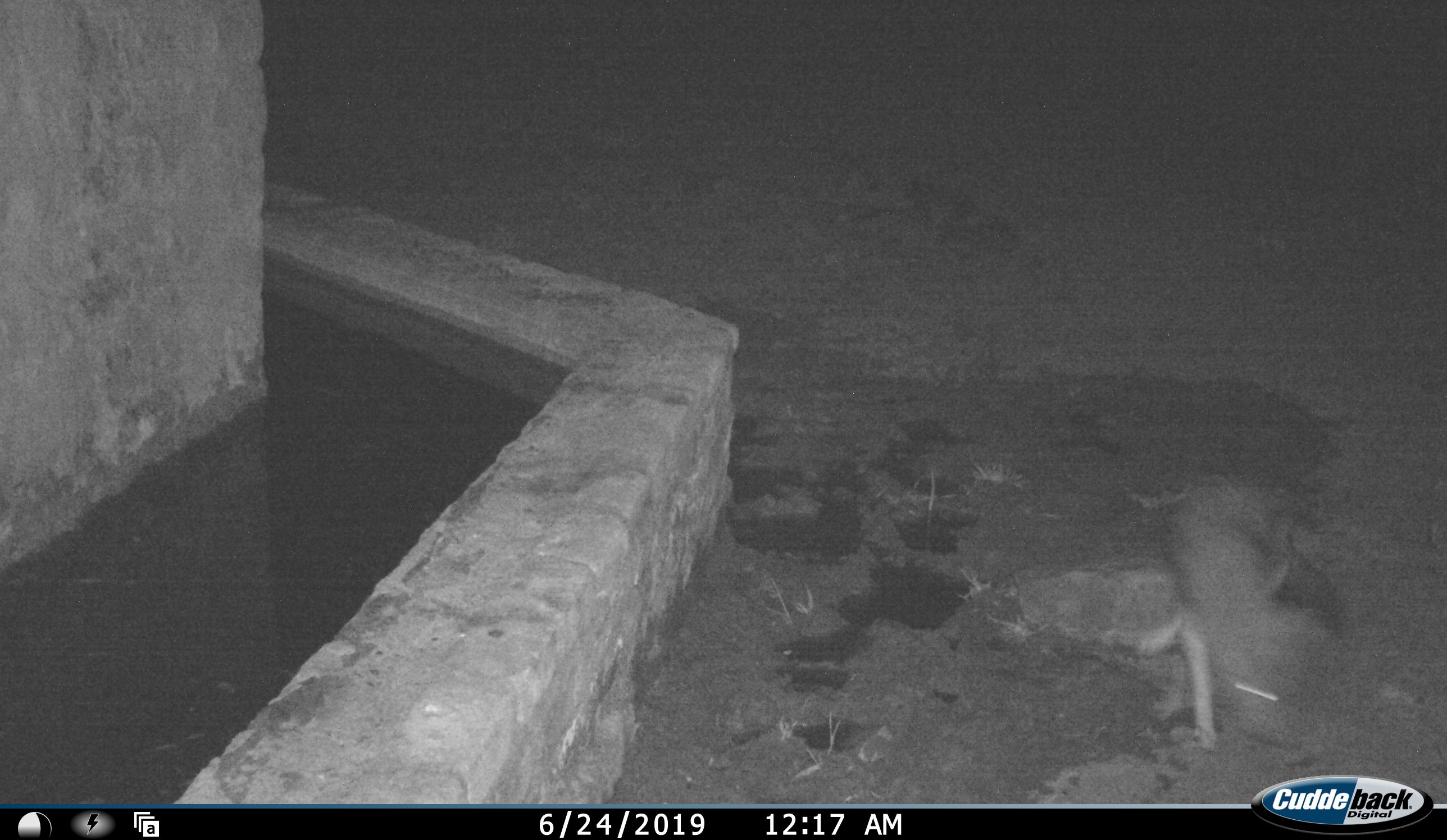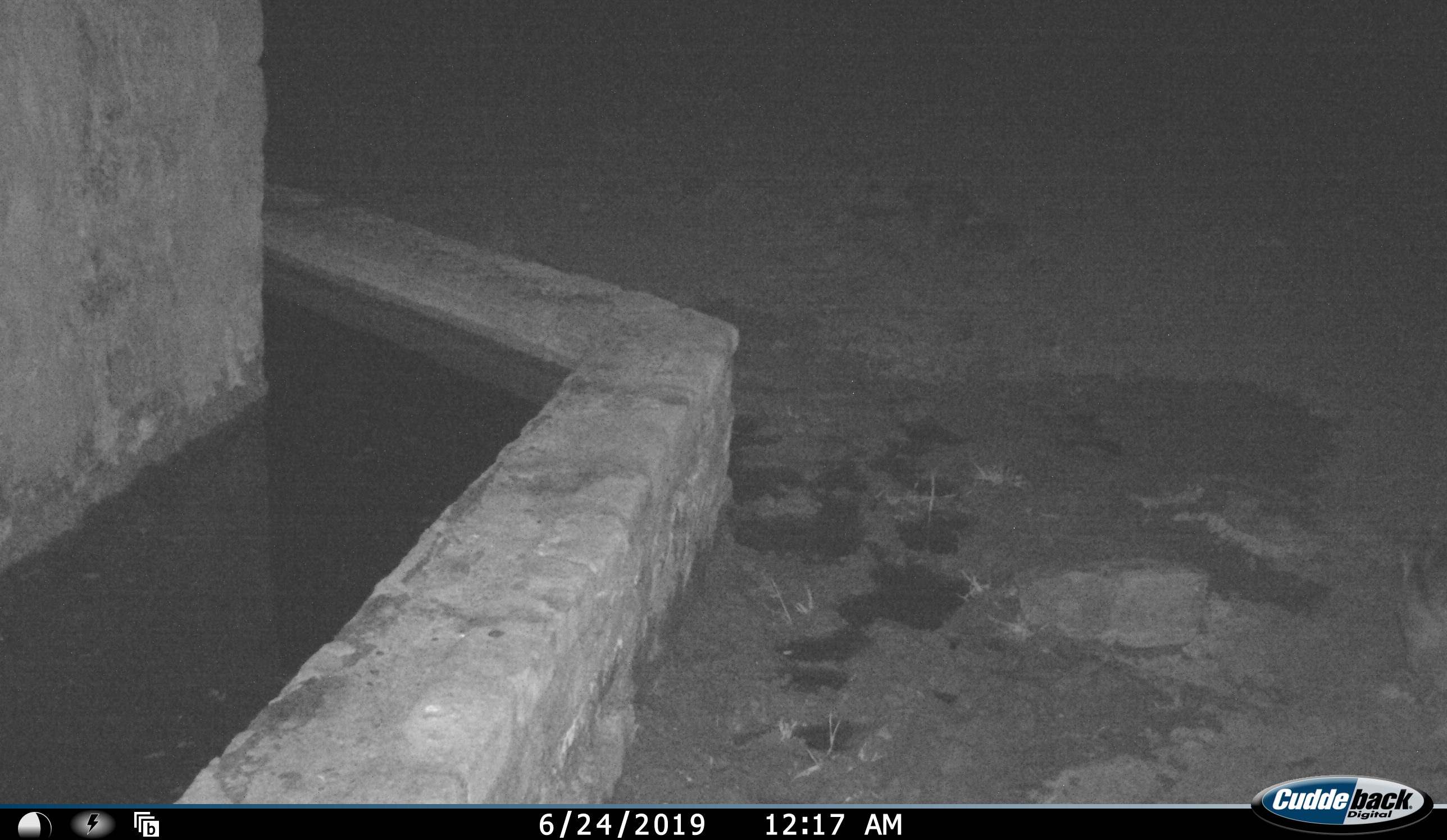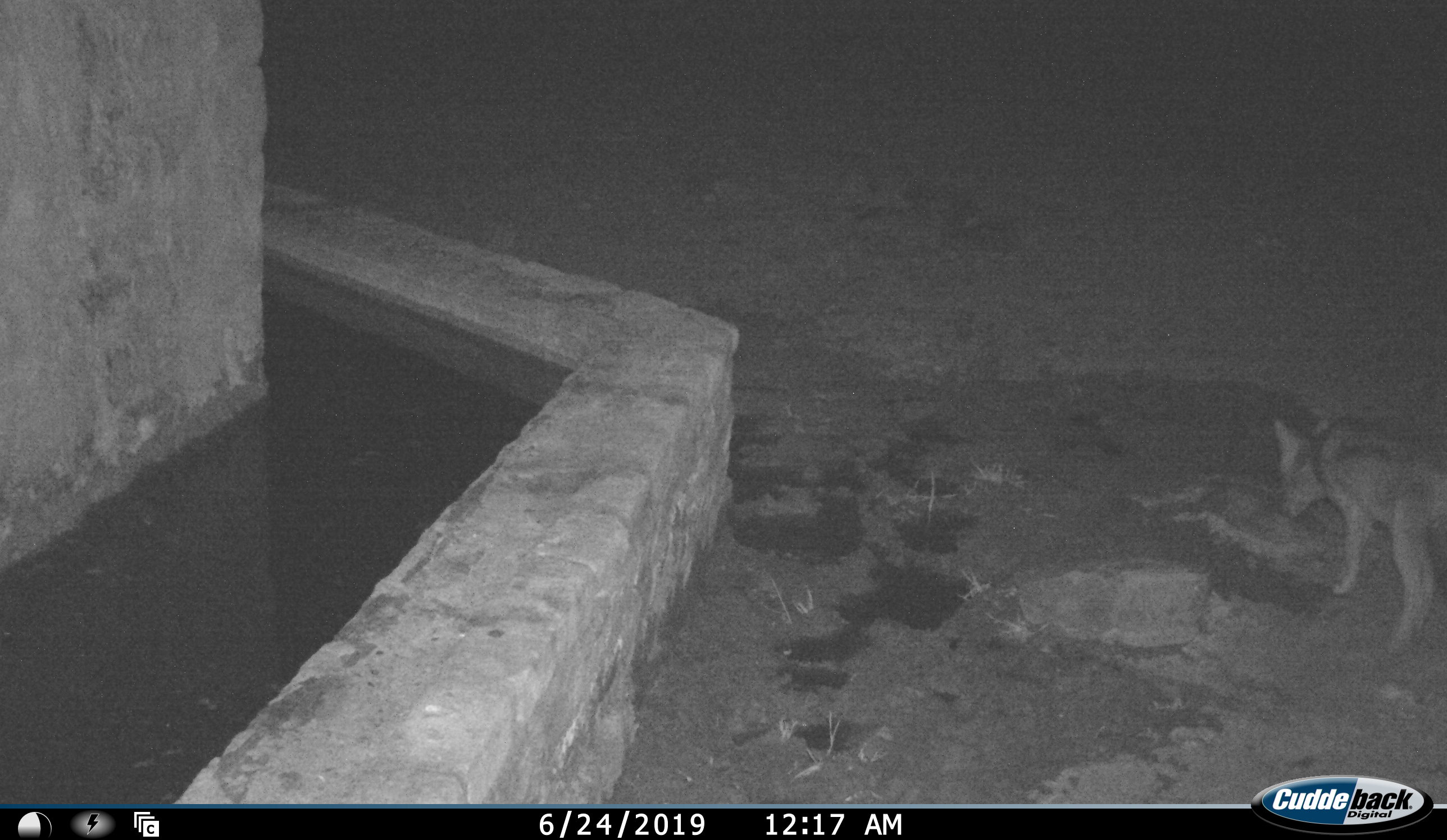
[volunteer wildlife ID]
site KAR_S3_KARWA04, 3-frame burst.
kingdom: Animalia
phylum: Chordata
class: Mammalia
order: Carnivora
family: Canidae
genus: Lupulella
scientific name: Lupulella mesomelas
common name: black-backed jackal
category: jackalblackbacked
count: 1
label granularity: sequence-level